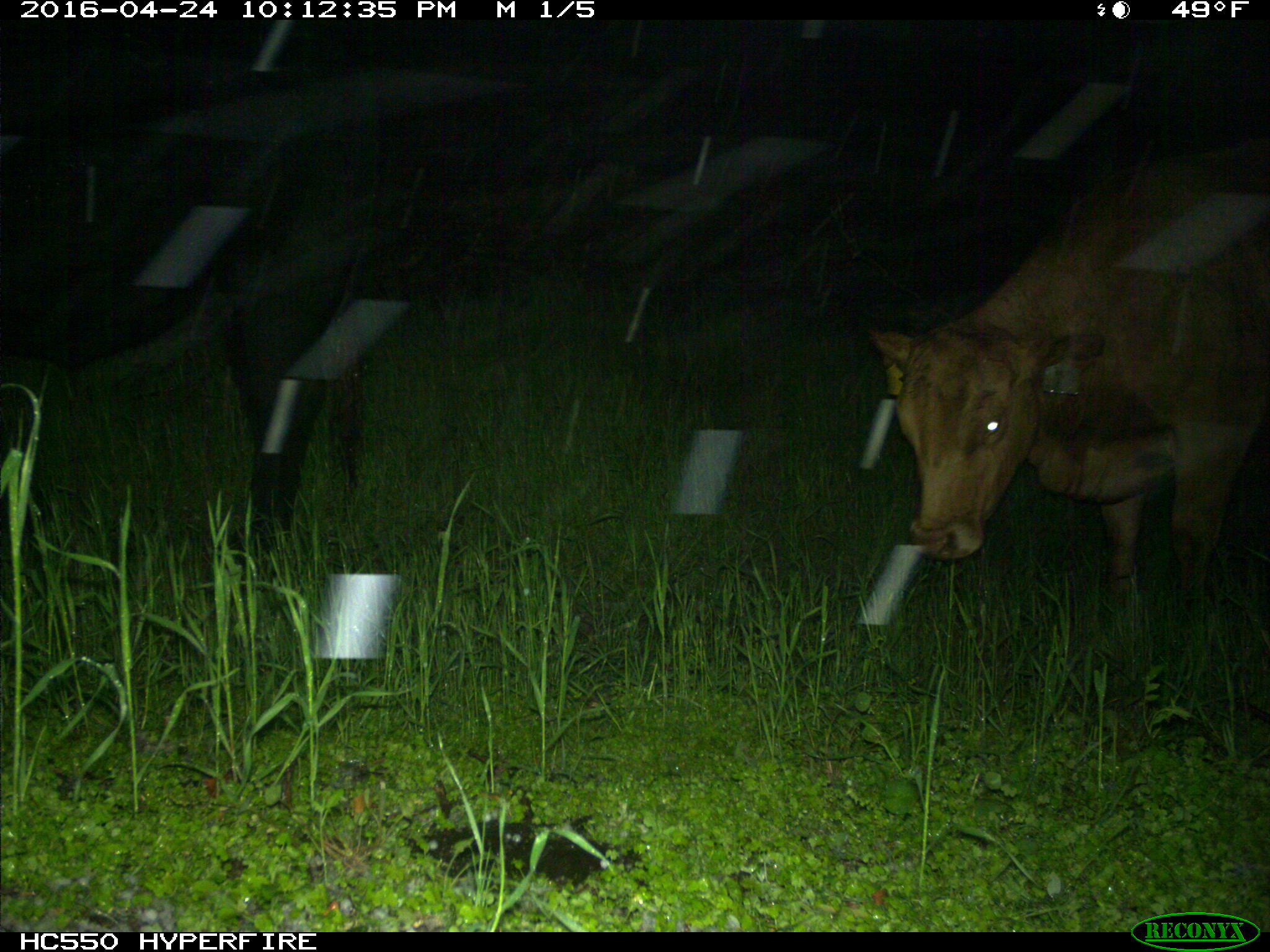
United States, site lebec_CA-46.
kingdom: Animalia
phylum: Chordata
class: Mammalia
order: Artiodactyla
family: Bovidae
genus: Bos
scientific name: Bos taurus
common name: domestic cow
Bos taurus (domestic cow).